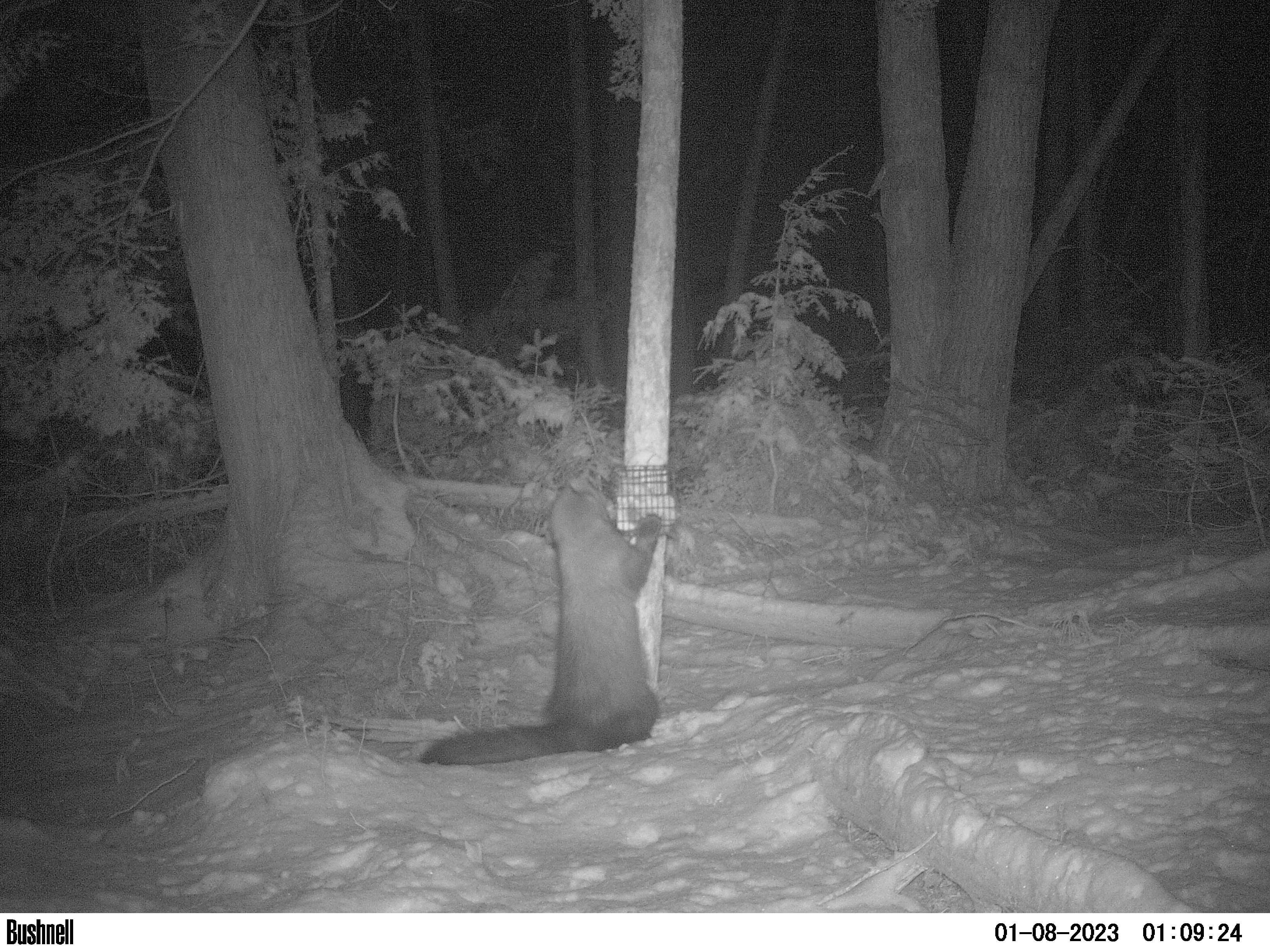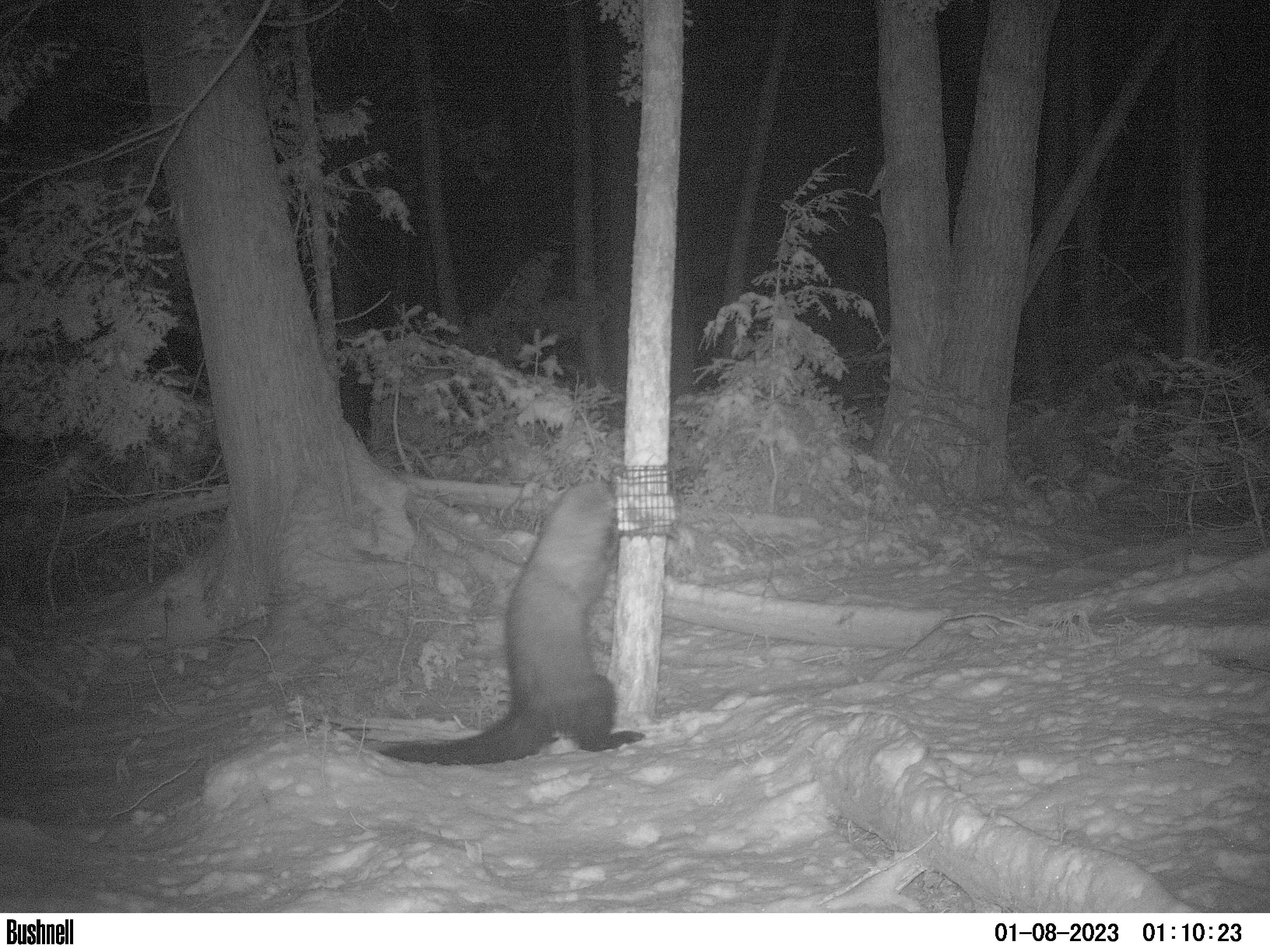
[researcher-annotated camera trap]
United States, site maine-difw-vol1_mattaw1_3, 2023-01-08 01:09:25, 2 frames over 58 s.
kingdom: Animalia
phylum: Chordata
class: Mammalia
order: Carnivora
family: Mustelidae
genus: Pekania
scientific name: Pekania pennanti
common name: fisher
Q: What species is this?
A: Fisher (Pekania pennanti).